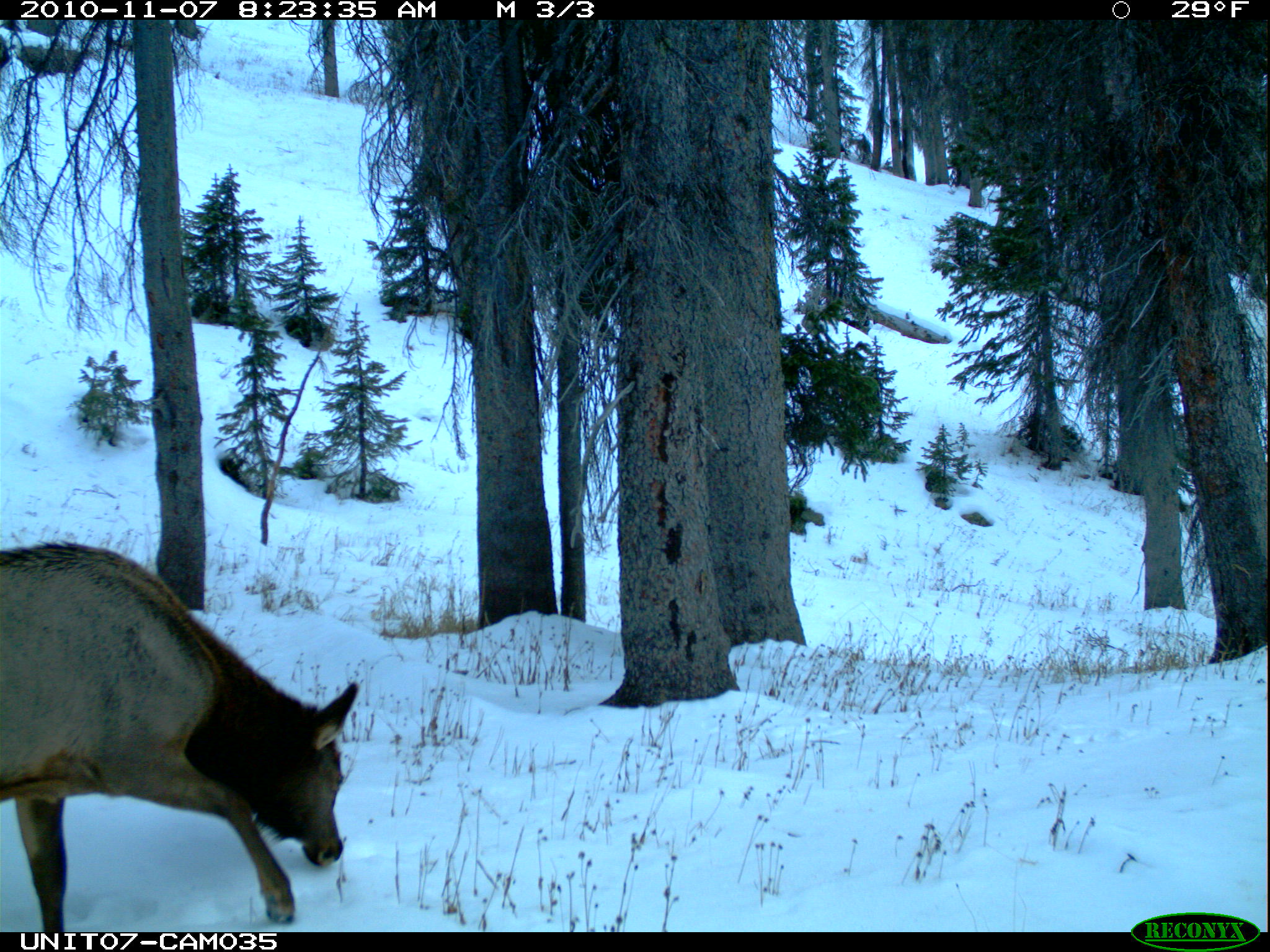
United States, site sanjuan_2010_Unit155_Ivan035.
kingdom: Animalia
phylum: Chordata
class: Mammalia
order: Artiodactyla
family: Cervidae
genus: Cervus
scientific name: Cervus elaphus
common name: red deer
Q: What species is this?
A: Cervus elaphus (red deer).